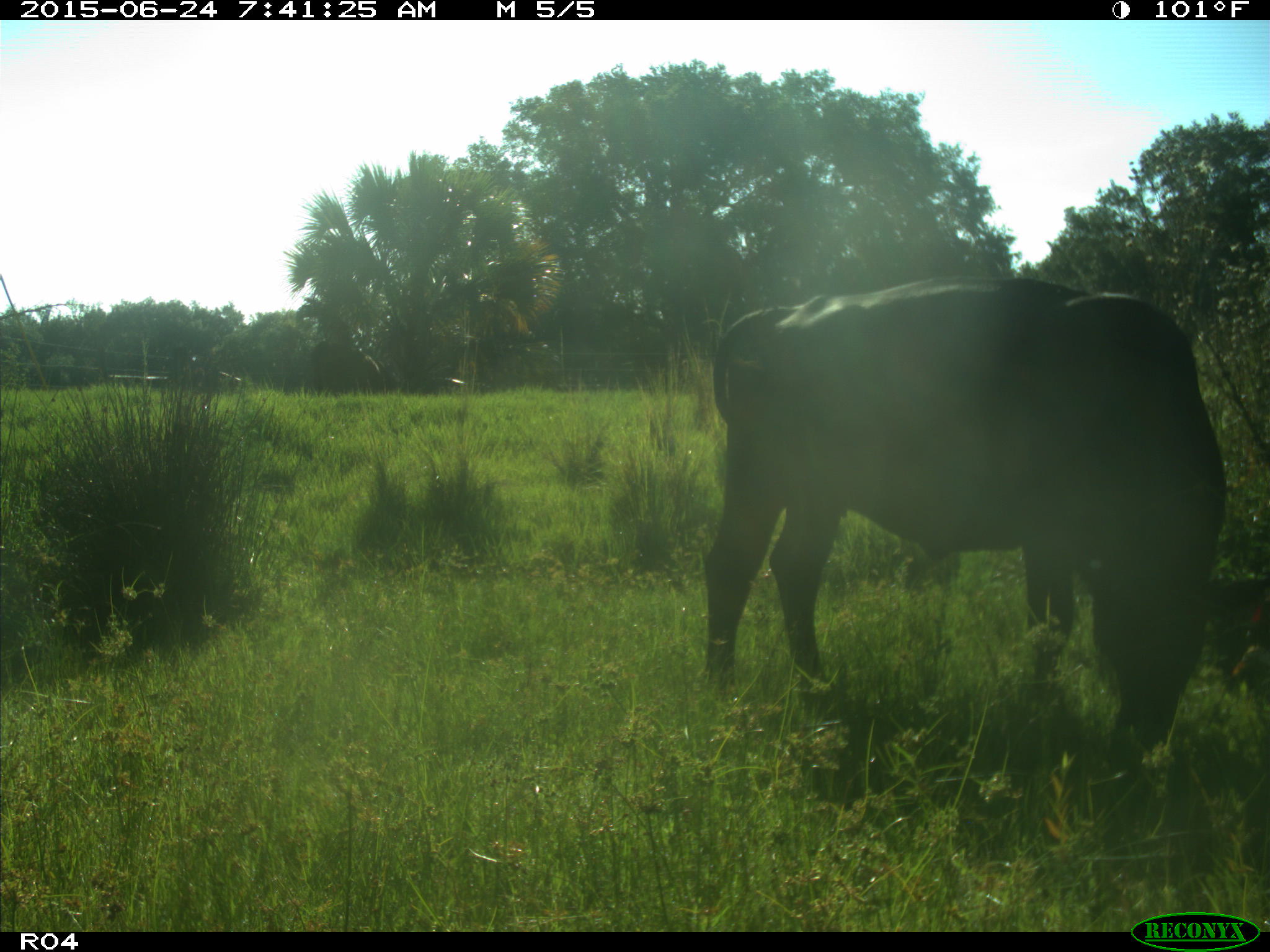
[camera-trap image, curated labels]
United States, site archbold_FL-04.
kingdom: Animalia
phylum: Chordata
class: Mammalia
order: Artiodactyla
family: Bovidae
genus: Bos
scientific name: Bos taurus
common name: domestic cow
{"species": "Bos taurus (domestic cow)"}